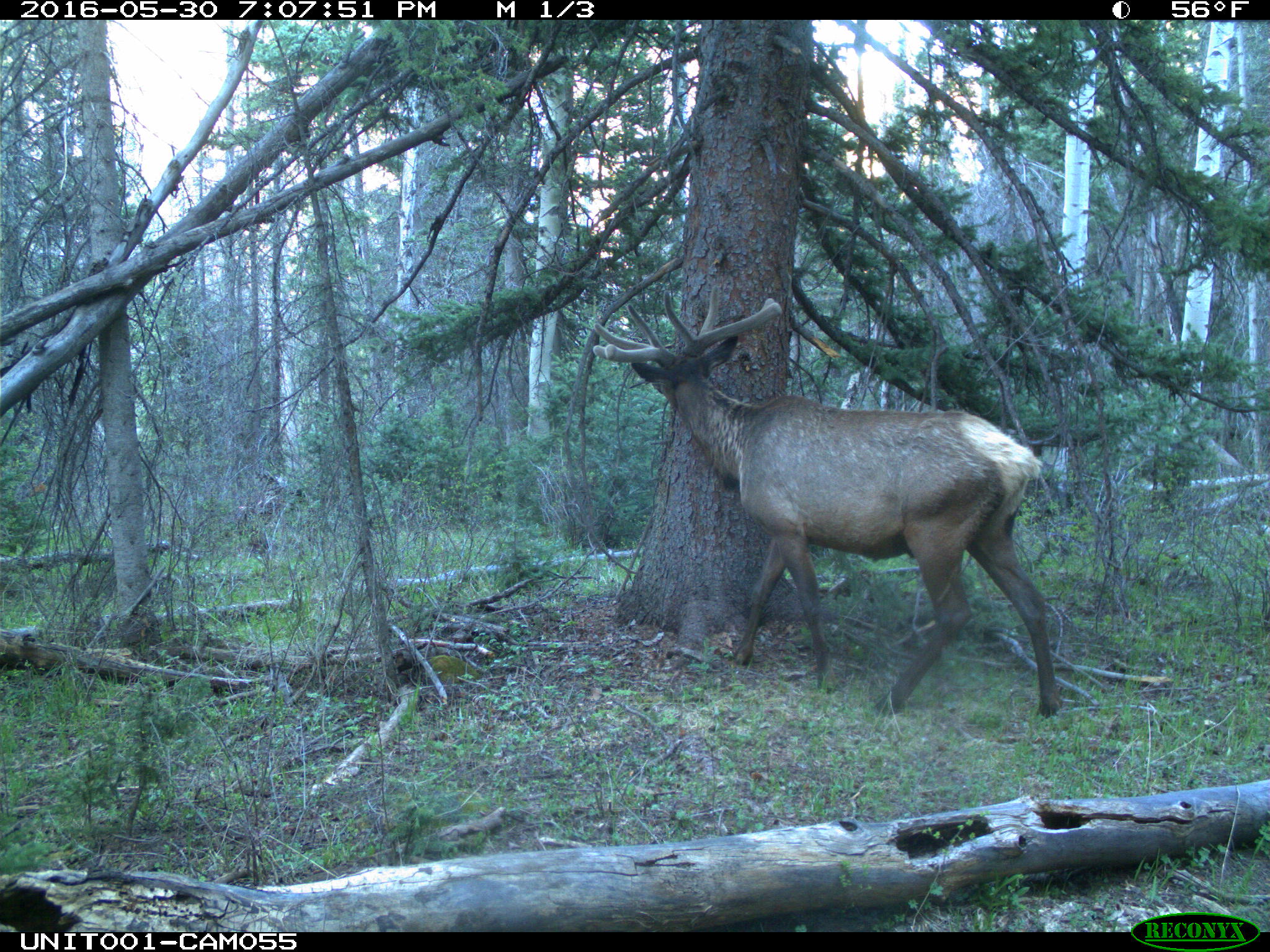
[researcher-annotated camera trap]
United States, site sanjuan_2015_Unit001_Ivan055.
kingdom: Animalia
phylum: Chordata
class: Mammalia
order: Artiodactyla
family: Cervidae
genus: Cervus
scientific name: Cervus elaphus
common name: red deer